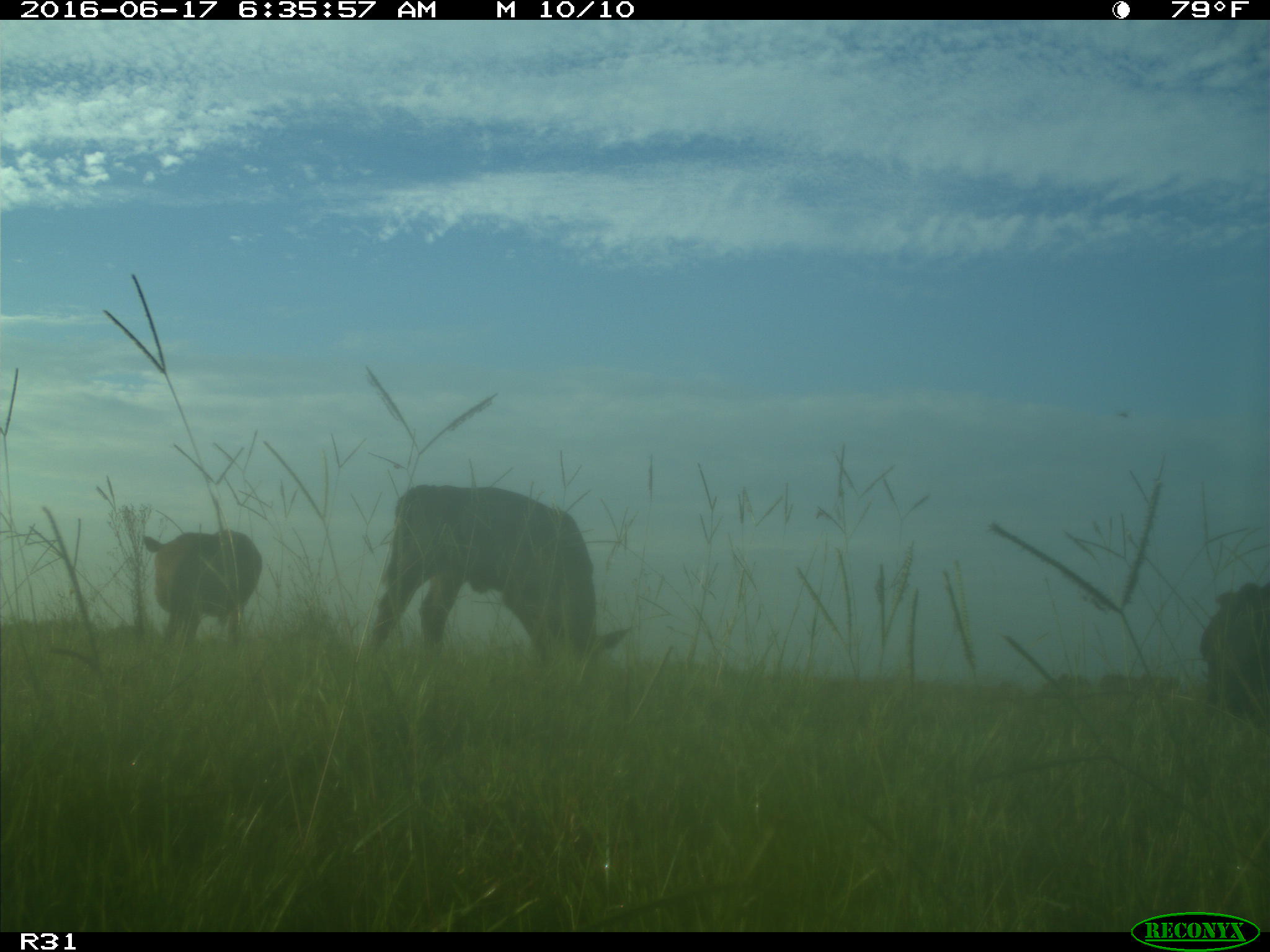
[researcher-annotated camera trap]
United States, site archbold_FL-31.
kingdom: Animalia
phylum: Chordata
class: Mammalia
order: Artiodactyla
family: Bovidae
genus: Bos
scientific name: Bos taurus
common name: domestic cow